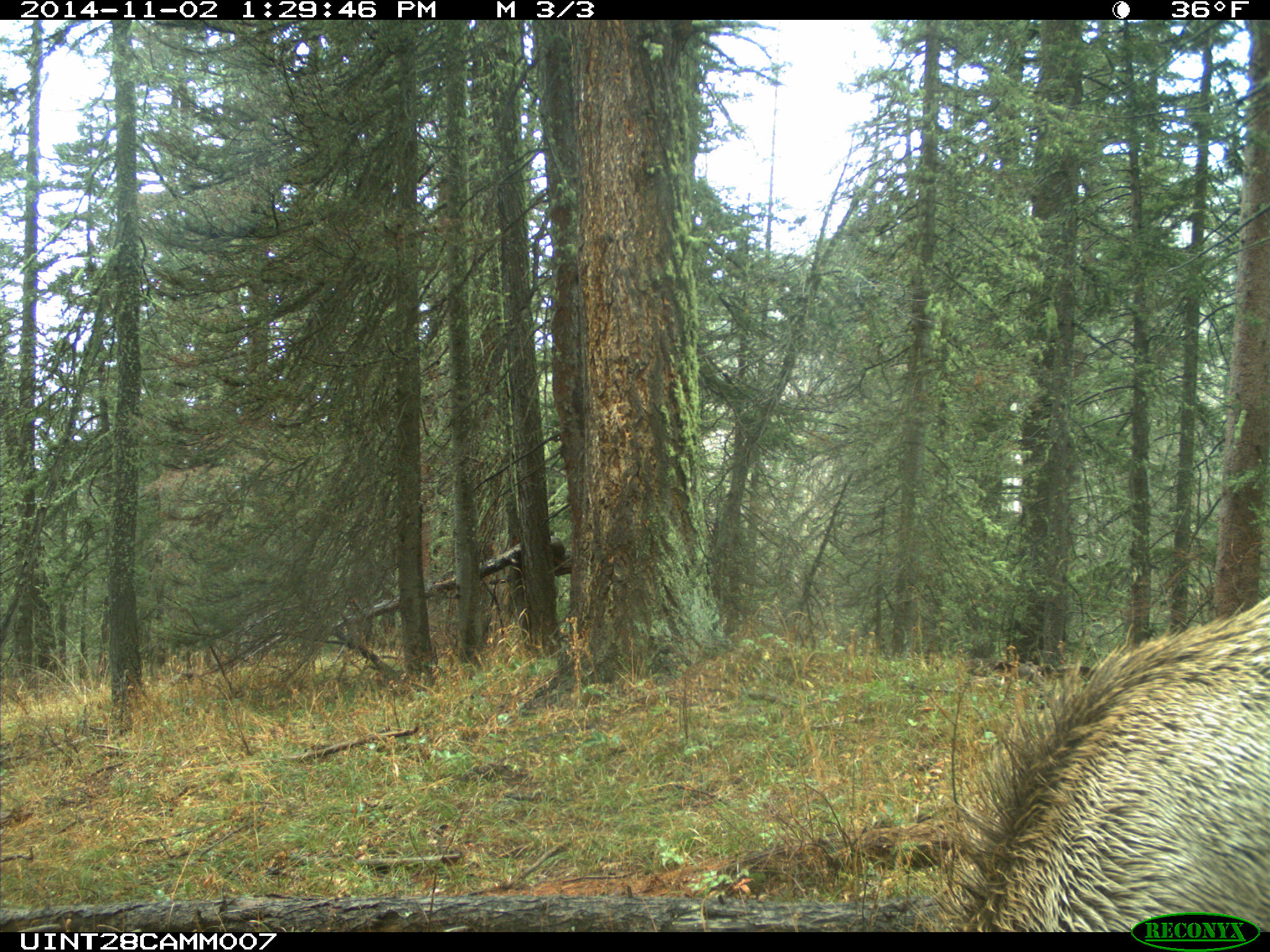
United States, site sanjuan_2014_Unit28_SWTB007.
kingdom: Animalia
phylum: Chordata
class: Mammalia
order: Artiodactyla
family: Cervidae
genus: Cervus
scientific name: Cervus elaphus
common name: red deer